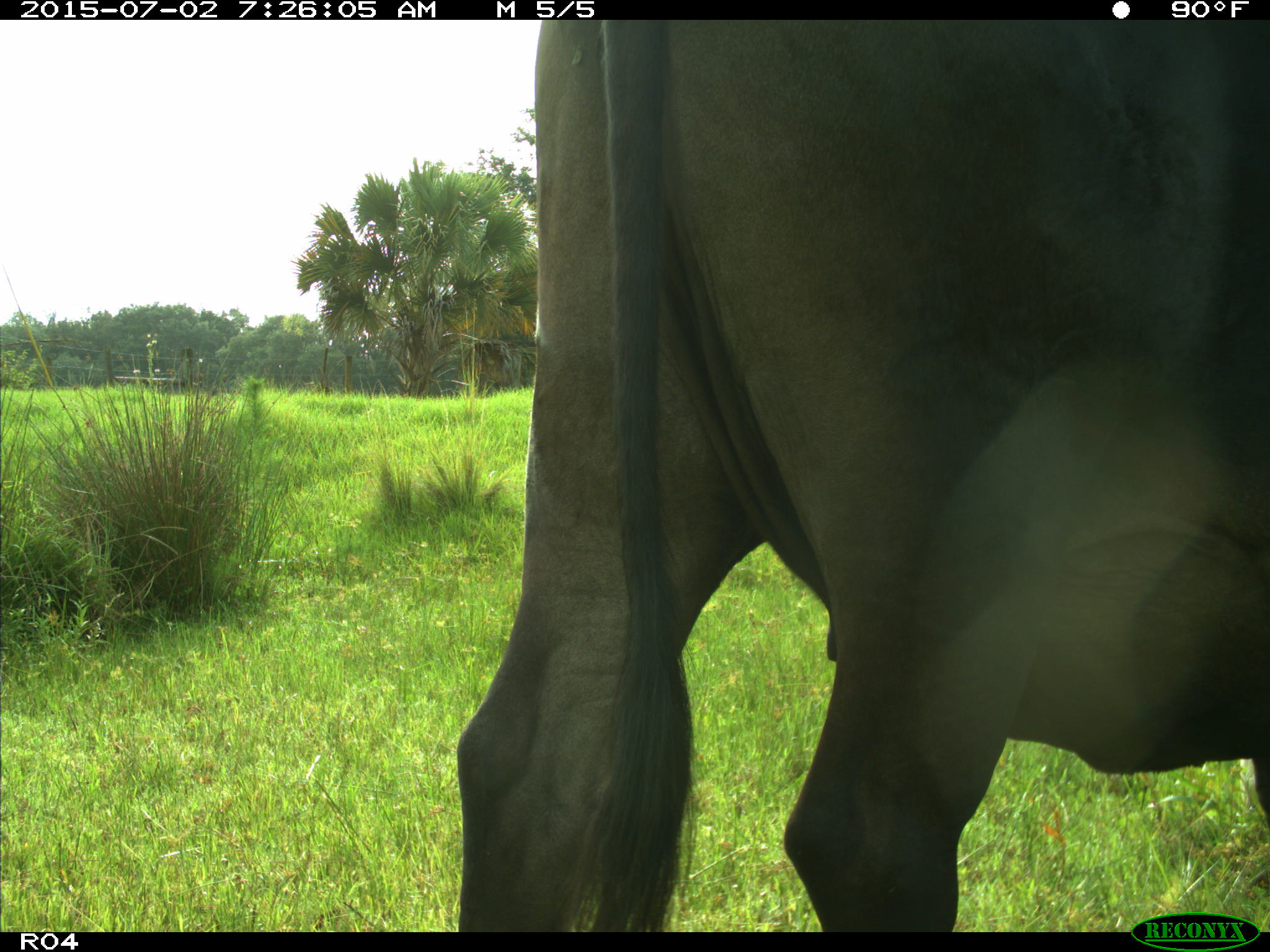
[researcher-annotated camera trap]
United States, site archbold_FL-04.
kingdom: Animalia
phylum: Chordata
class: Mammalia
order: Artiodactyla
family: Bovidae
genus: Bos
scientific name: Bos taurus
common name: domestic cow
Bos taurus (domestic cow).